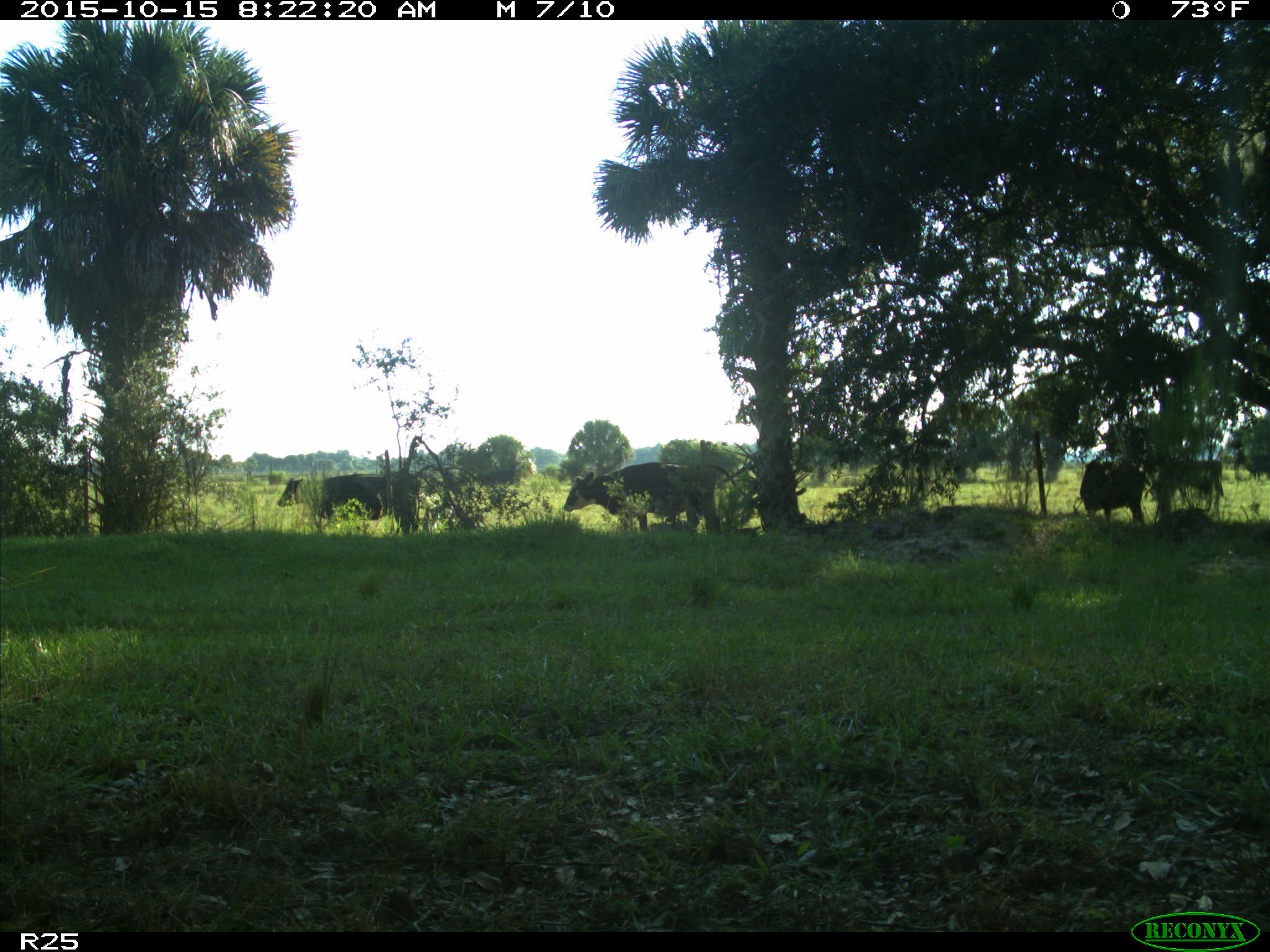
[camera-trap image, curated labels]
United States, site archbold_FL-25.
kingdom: Animalia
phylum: Chordata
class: Mammalia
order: Artiodactyla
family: Bovidae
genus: Bos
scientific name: Bos taurus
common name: domestic cow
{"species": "Bos taurus (domestic cow)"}